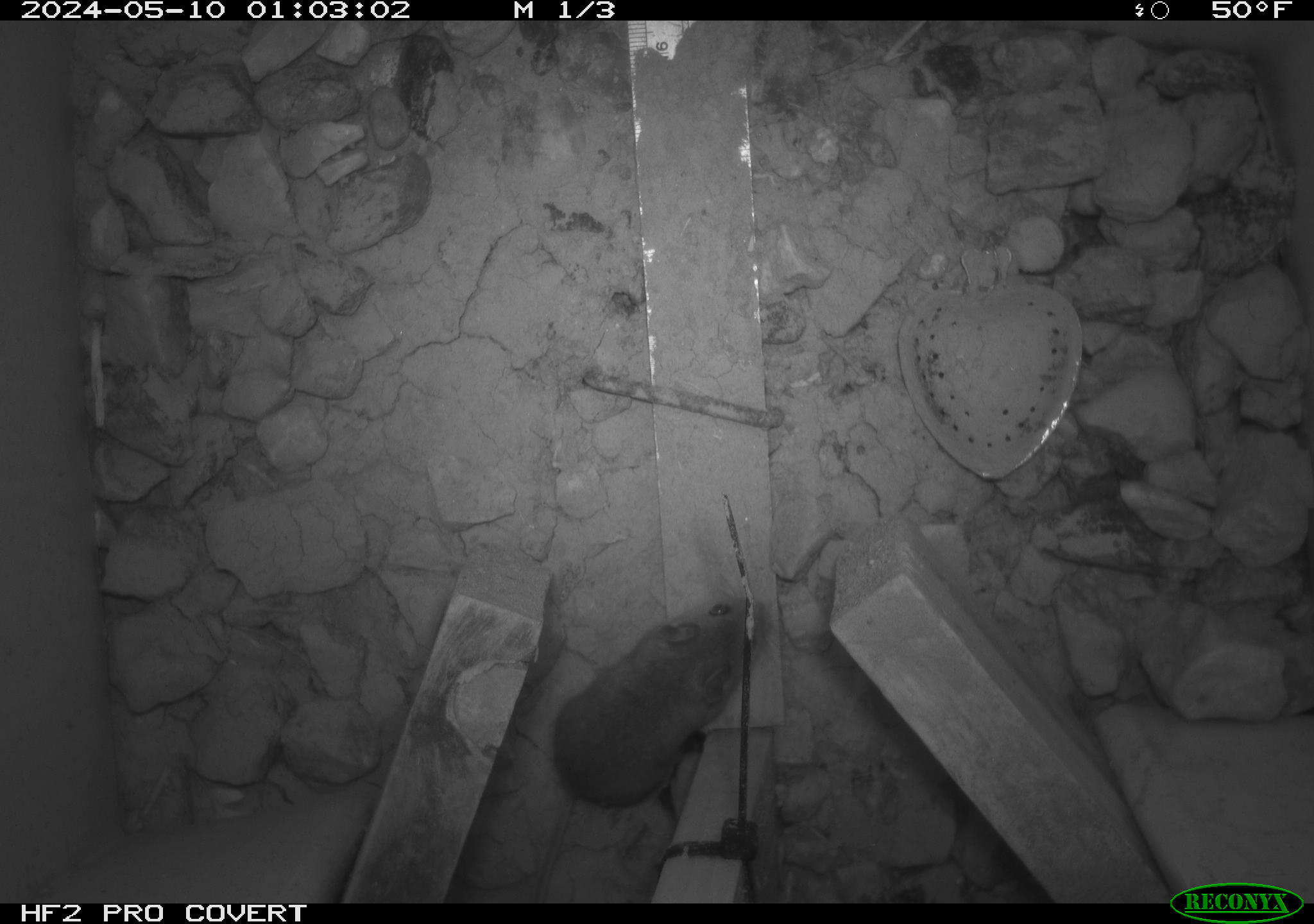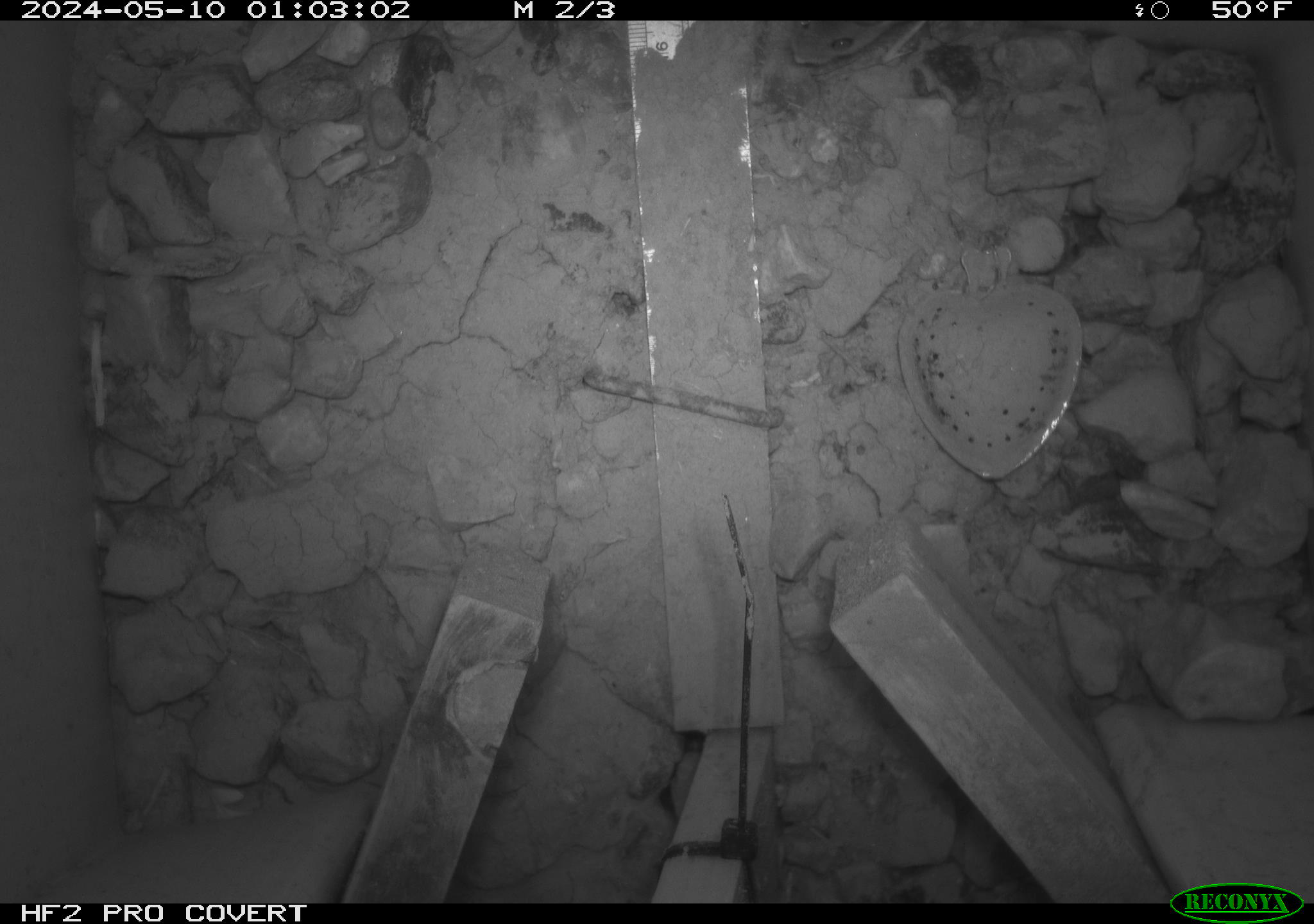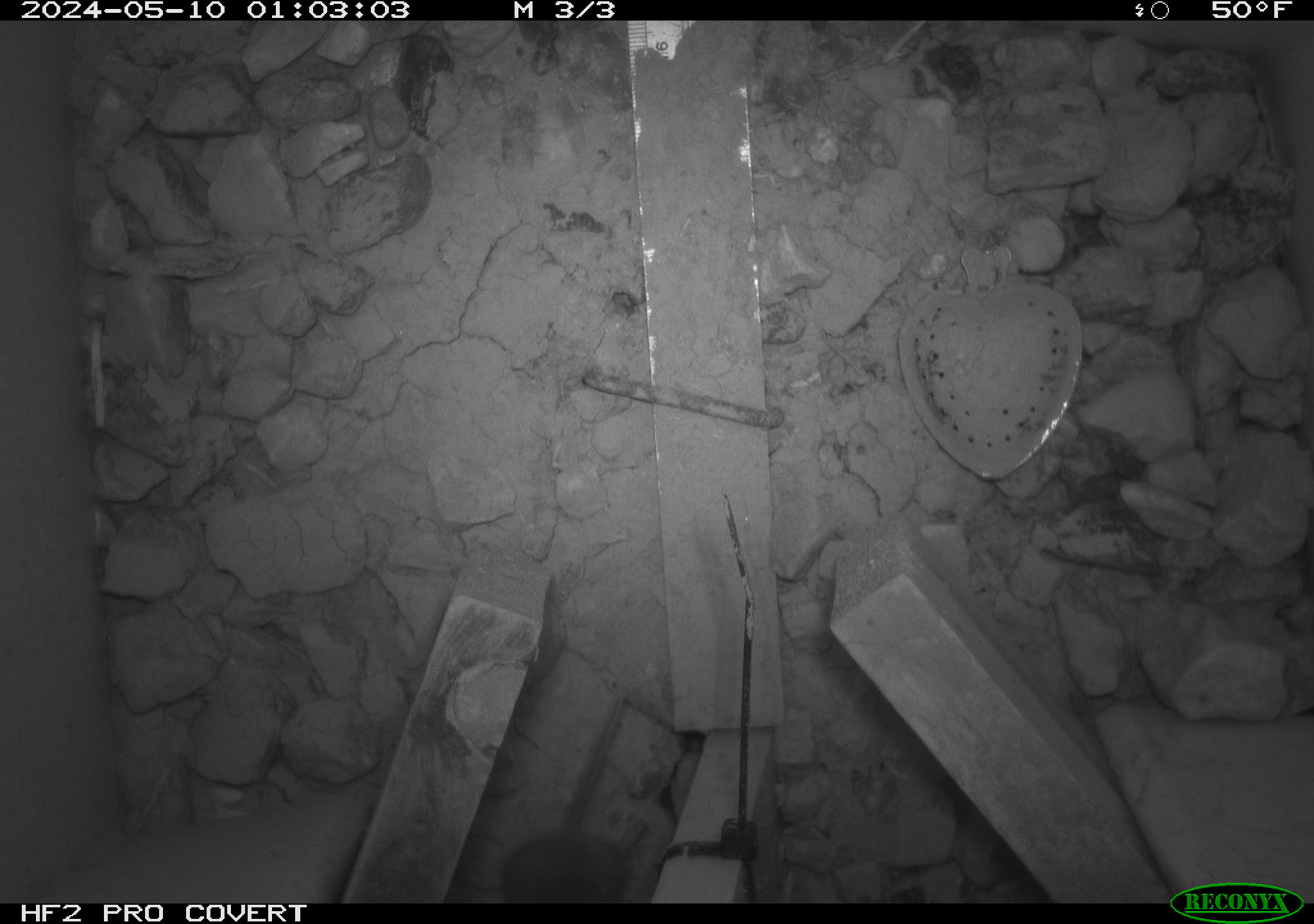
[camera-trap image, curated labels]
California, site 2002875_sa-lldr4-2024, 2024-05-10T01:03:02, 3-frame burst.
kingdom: Animalia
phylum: Chordata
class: Mammalia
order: Rodentia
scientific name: Rodentia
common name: mouse species